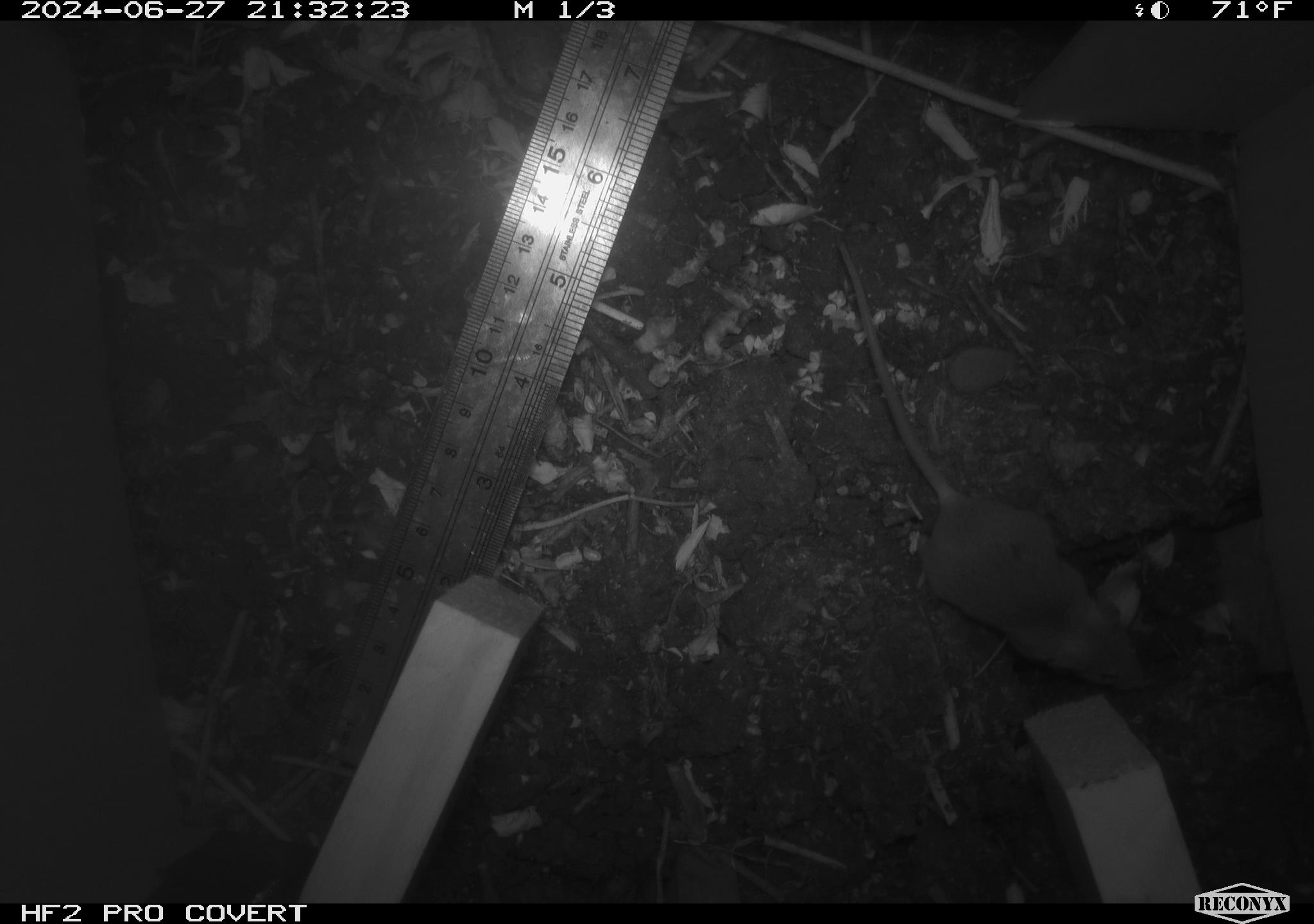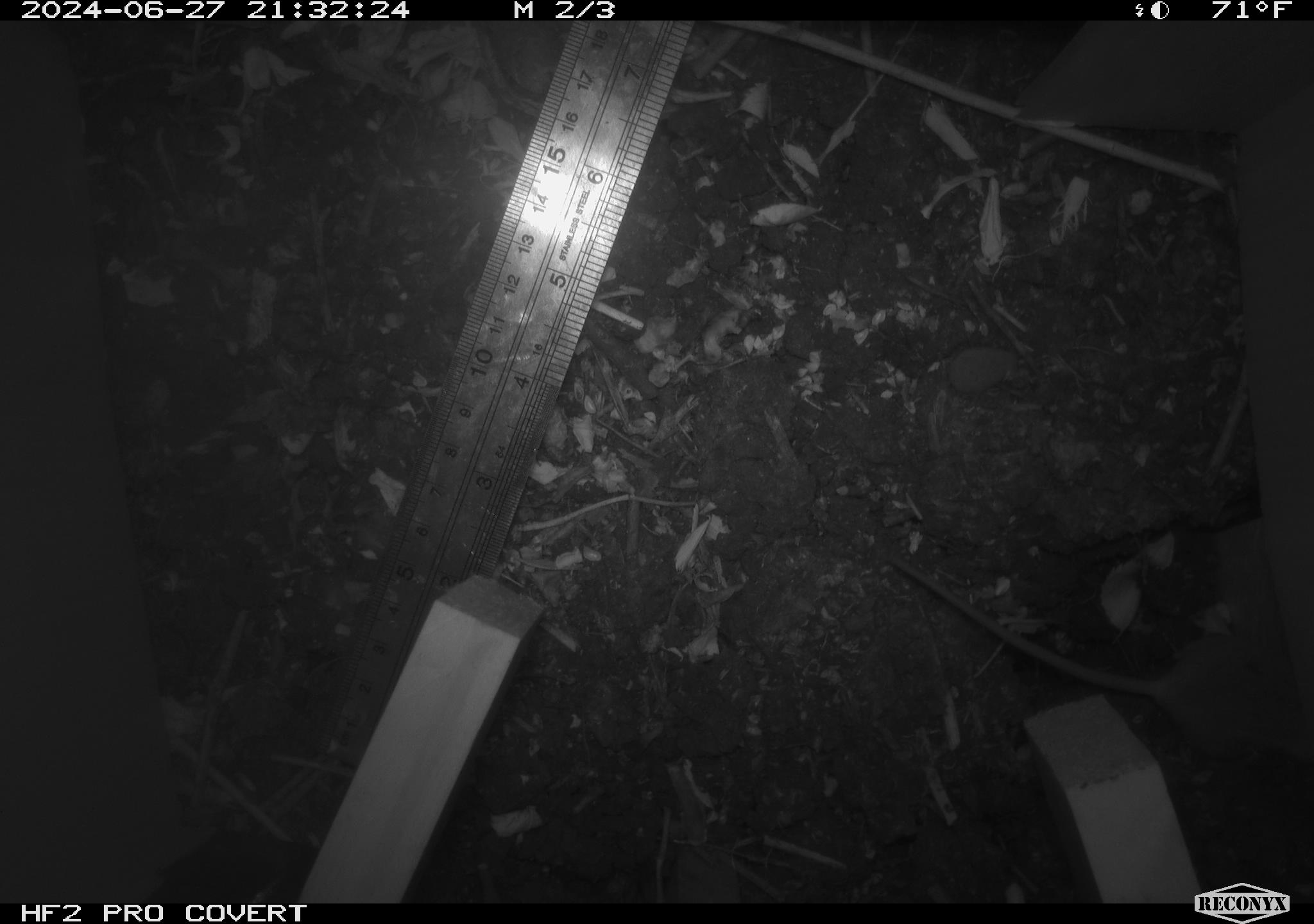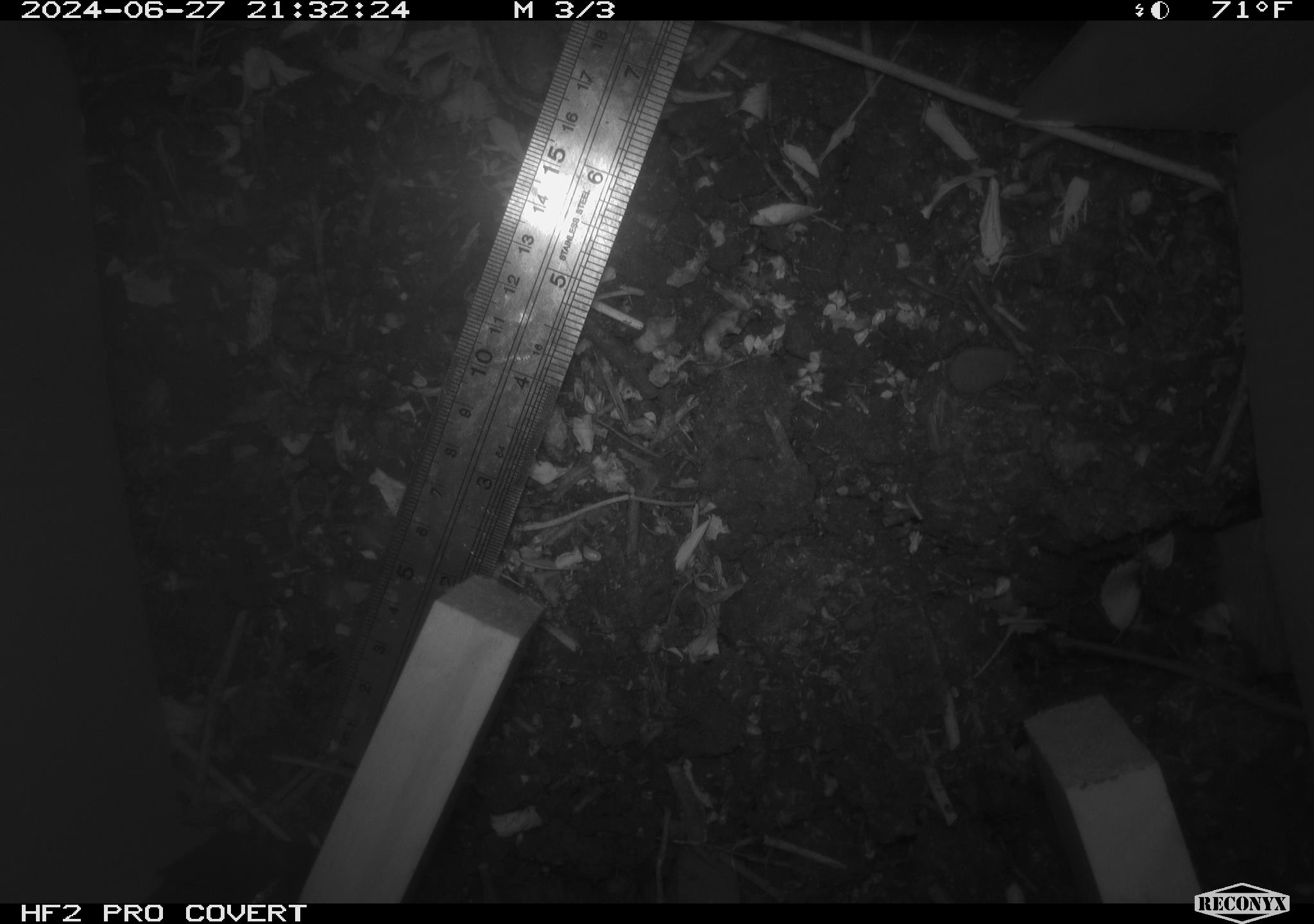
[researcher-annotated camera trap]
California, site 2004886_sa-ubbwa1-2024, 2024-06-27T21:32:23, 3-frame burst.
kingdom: Animalia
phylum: Chordata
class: Mammalia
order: Rodentia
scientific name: Rodentia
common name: mouse species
Mouse species (Rodentia).